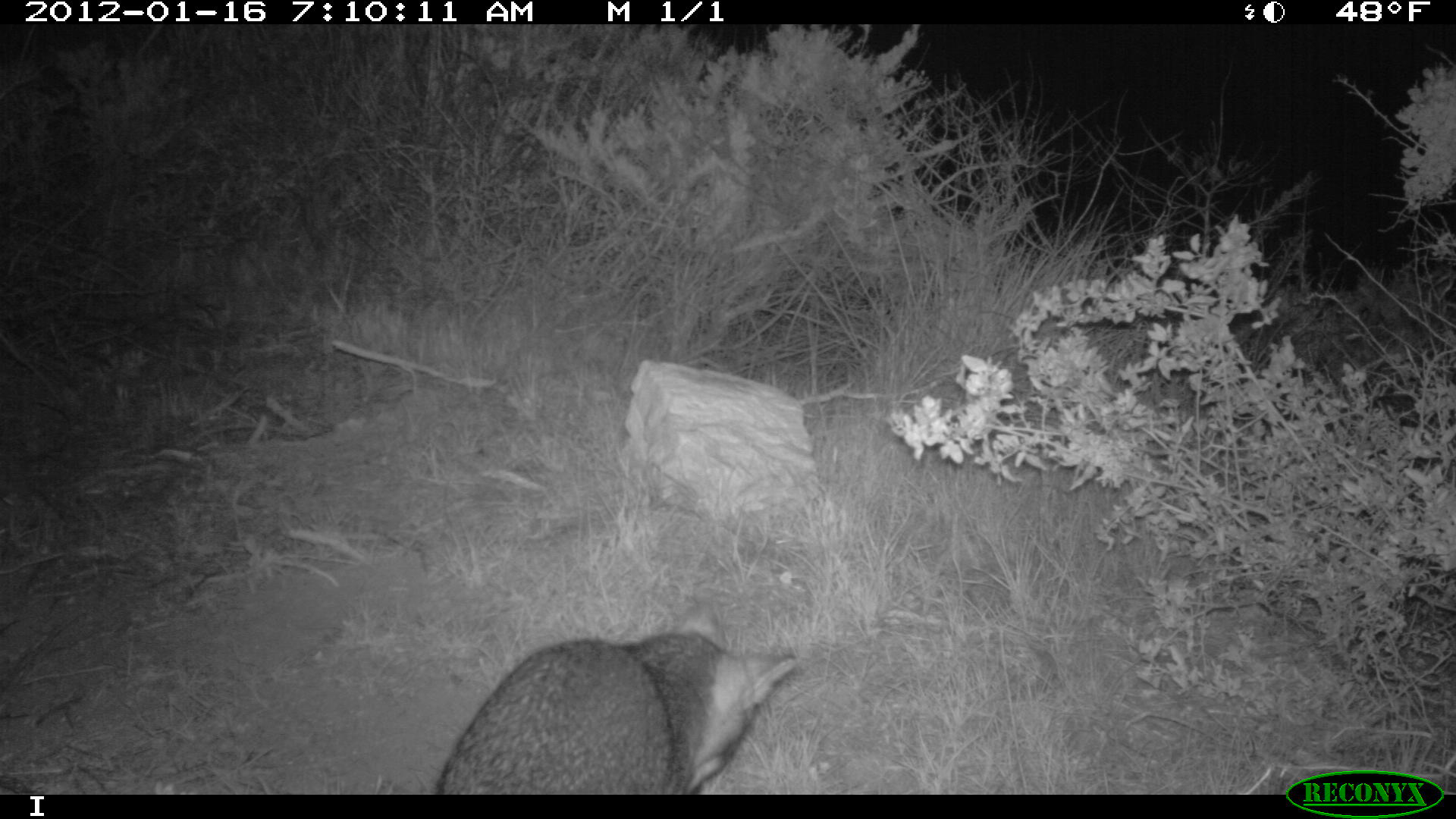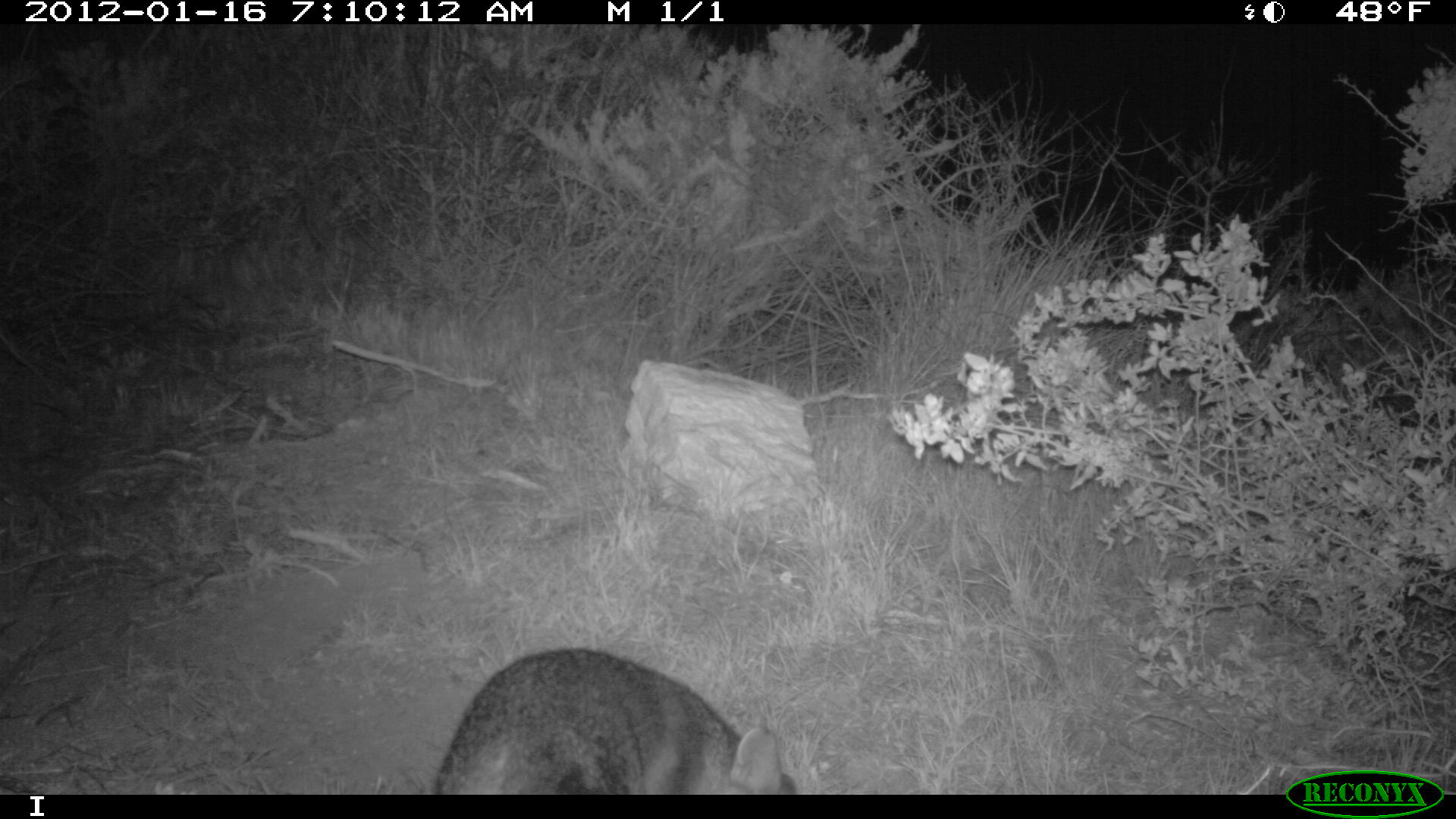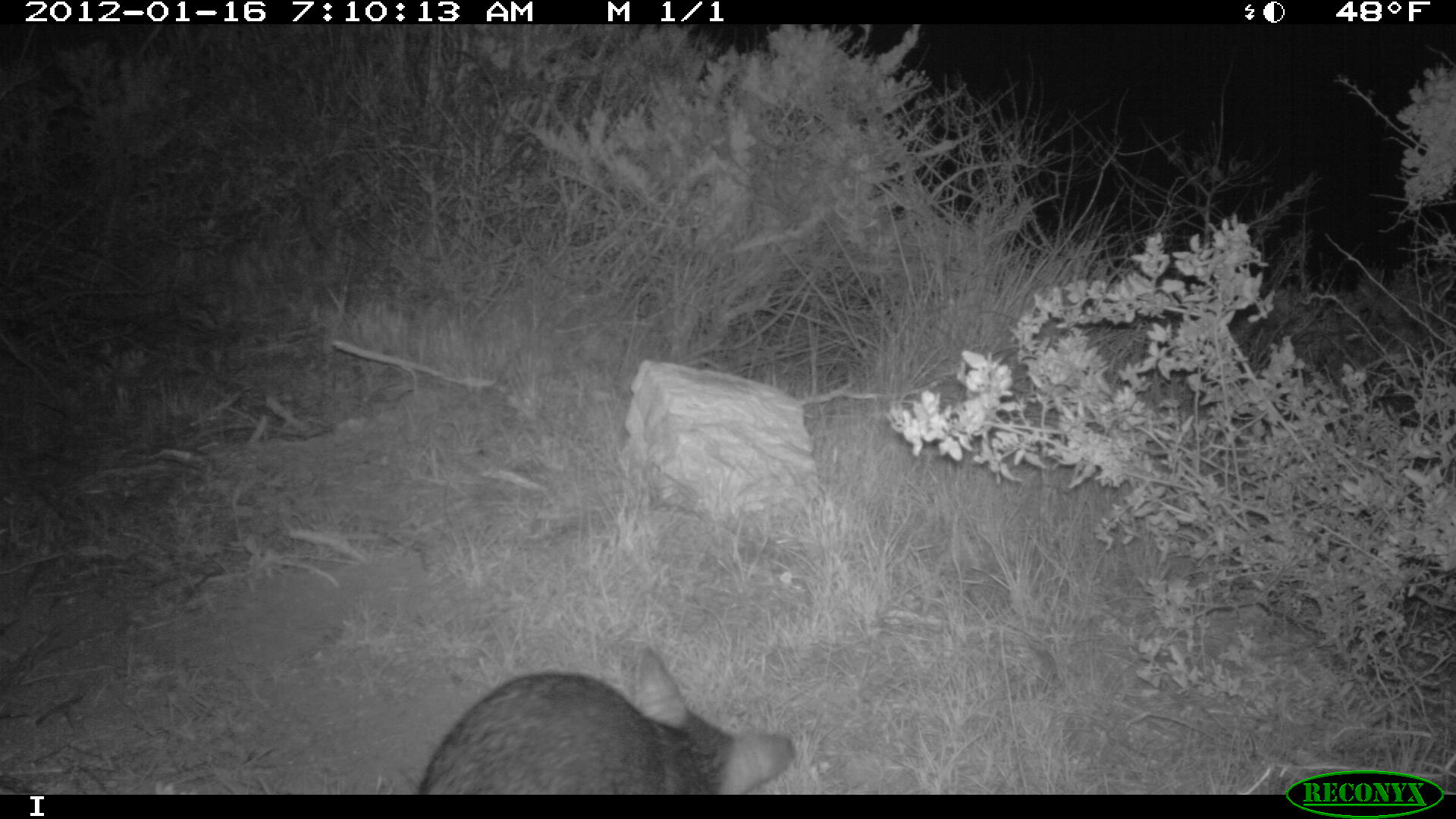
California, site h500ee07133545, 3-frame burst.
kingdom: Animalia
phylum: Chordata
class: Mammalia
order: Carnivora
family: Canidae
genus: Urocyon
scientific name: Urocyon littoralis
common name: island fox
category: fox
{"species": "fox (island fox) (Urocyon littoralis)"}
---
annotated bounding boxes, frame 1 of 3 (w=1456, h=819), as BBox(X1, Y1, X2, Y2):
fox: BBox(436, 601, 799, 795)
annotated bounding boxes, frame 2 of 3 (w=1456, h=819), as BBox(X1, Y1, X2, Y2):
fox: BBox(433, 647, 796, 795)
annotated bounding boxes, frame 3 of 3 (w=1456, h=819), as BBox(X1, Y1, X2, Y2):
fox: BBox(419, 643, 795, 795)